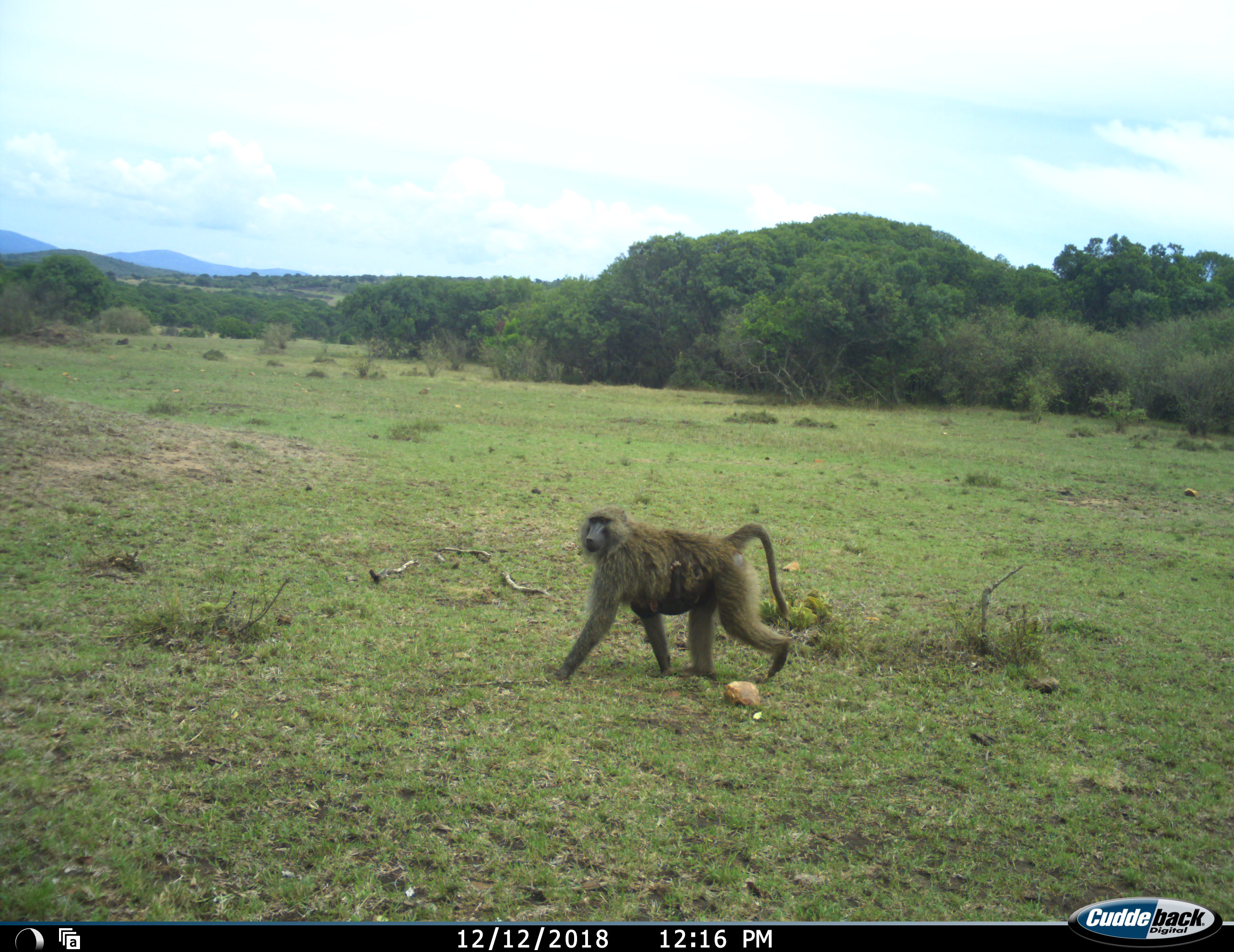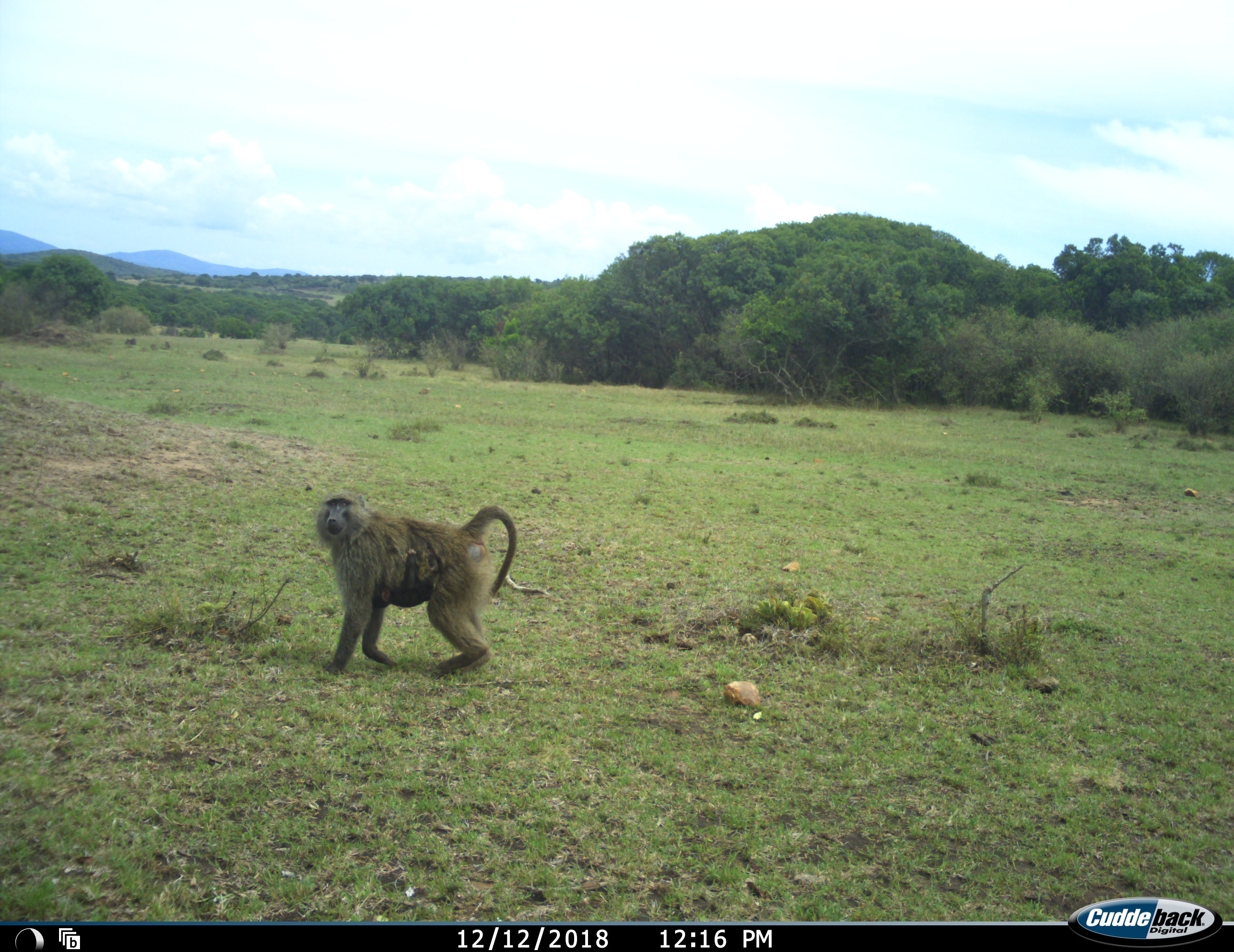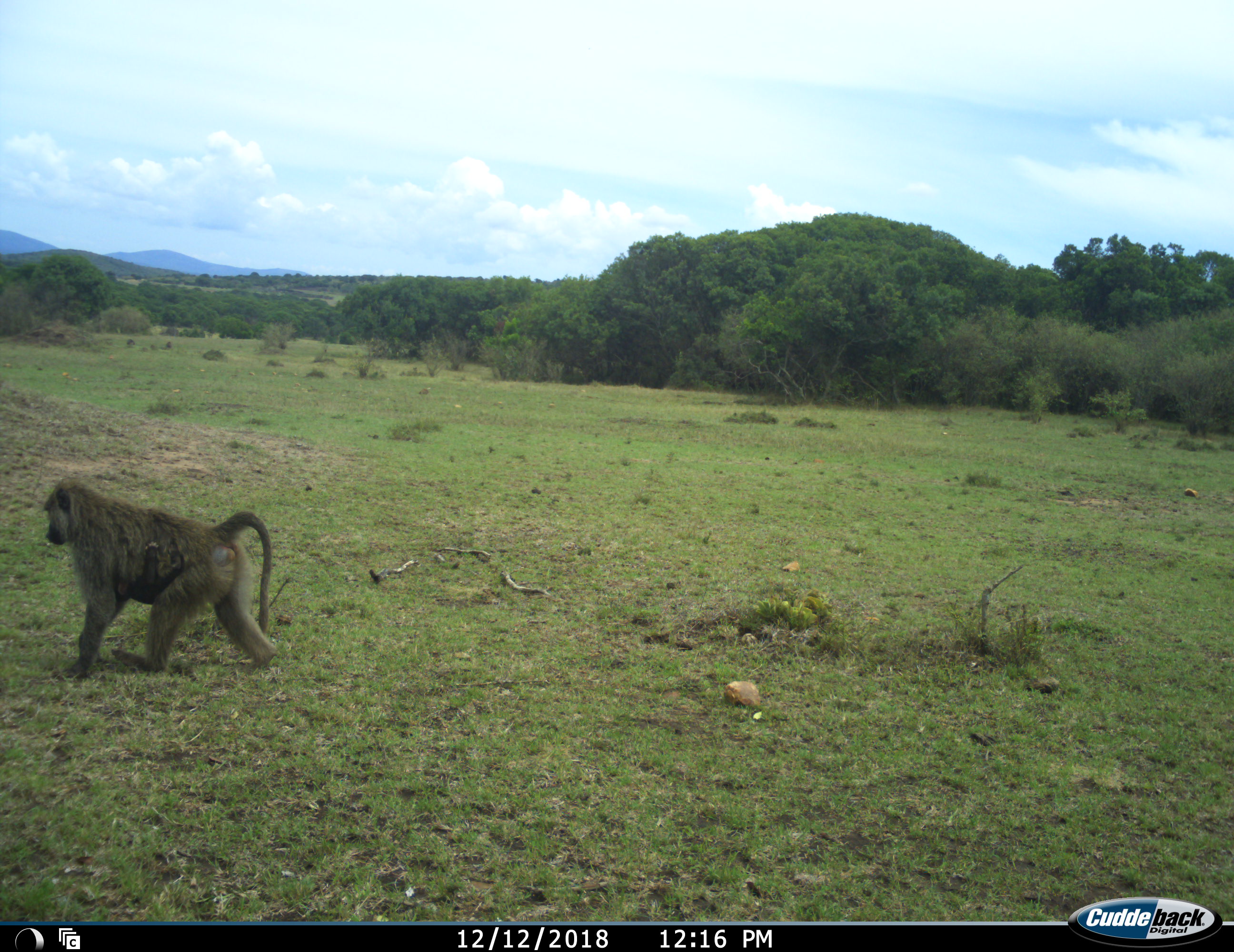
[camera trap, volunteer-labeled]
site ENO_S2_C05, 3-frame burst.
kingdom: Animalia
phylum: Chordata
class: Mammalia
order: Primates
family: Cercopithecidae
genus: Papio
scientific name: Papio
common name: baboon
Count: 1.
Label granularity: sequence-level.